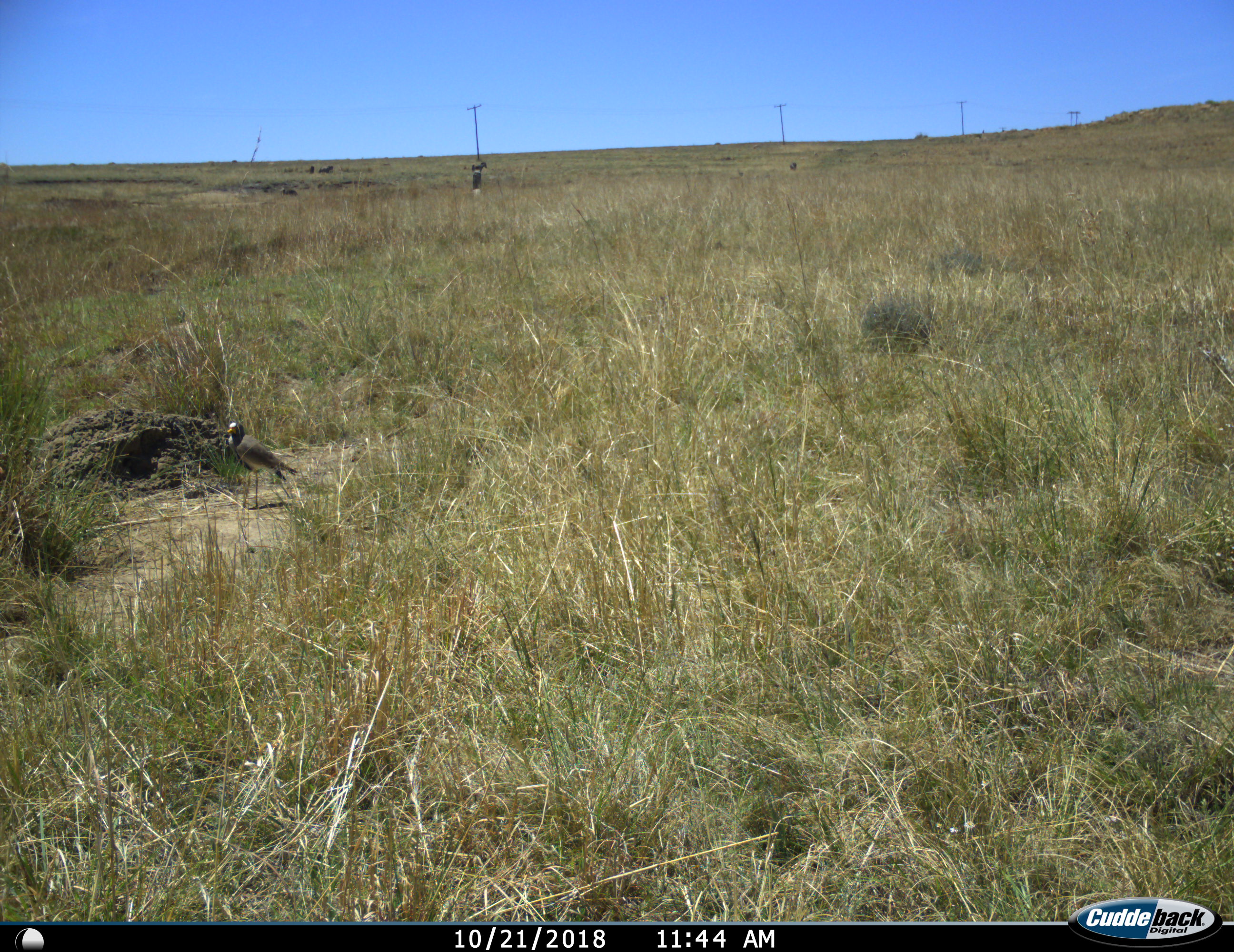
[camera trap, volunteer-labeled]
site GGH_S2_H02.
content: unidentified animal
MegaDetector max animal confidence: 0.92